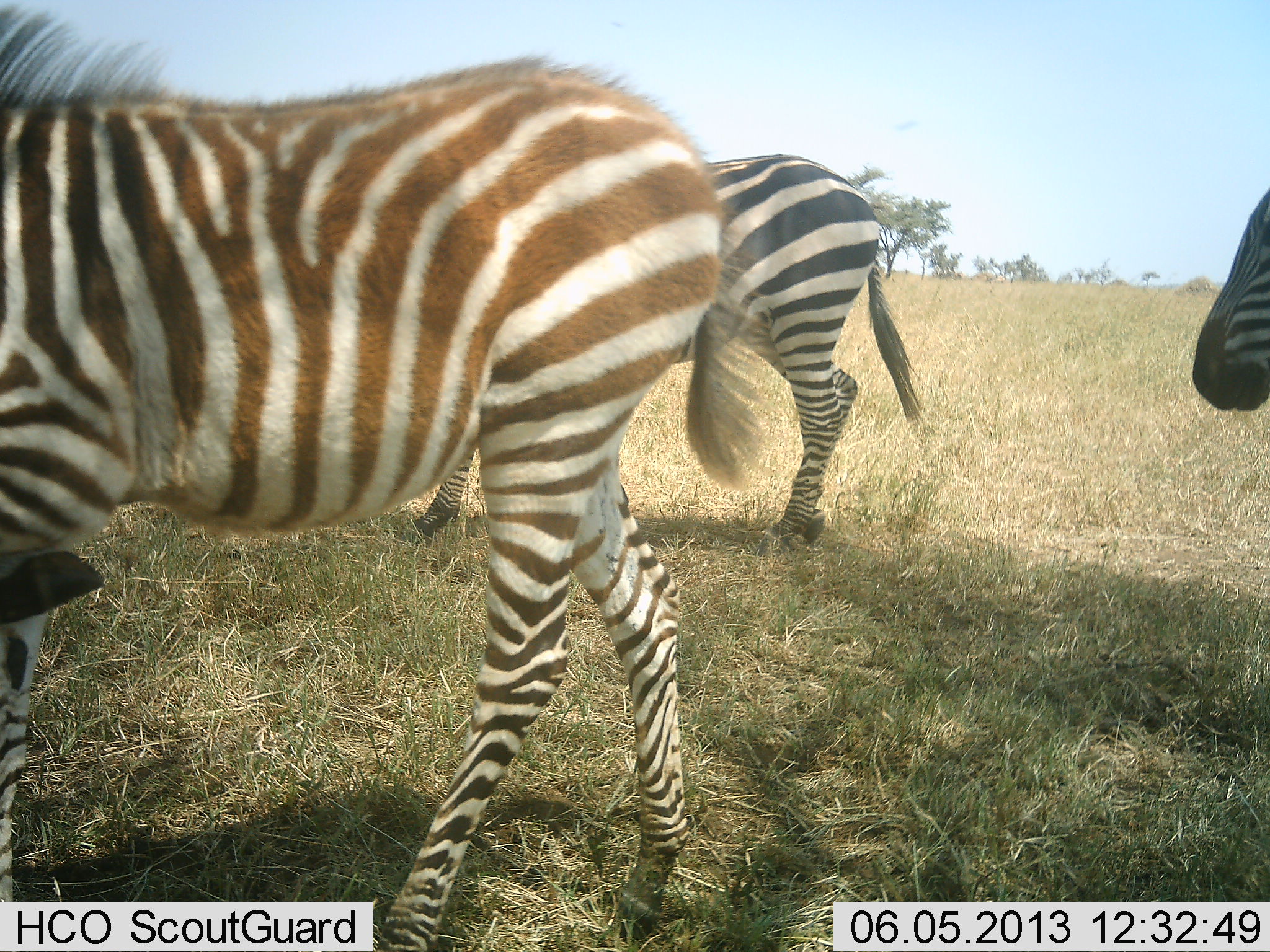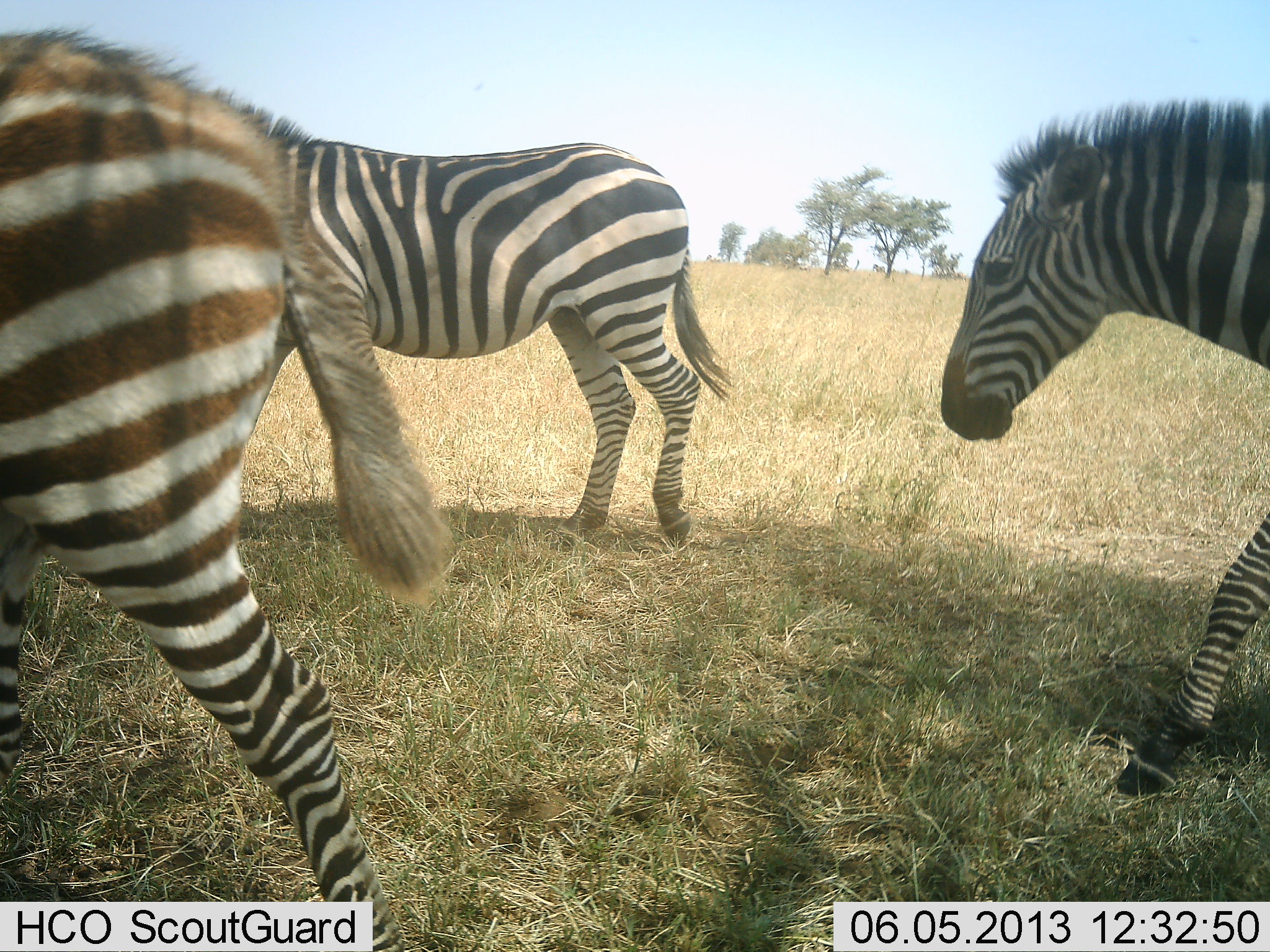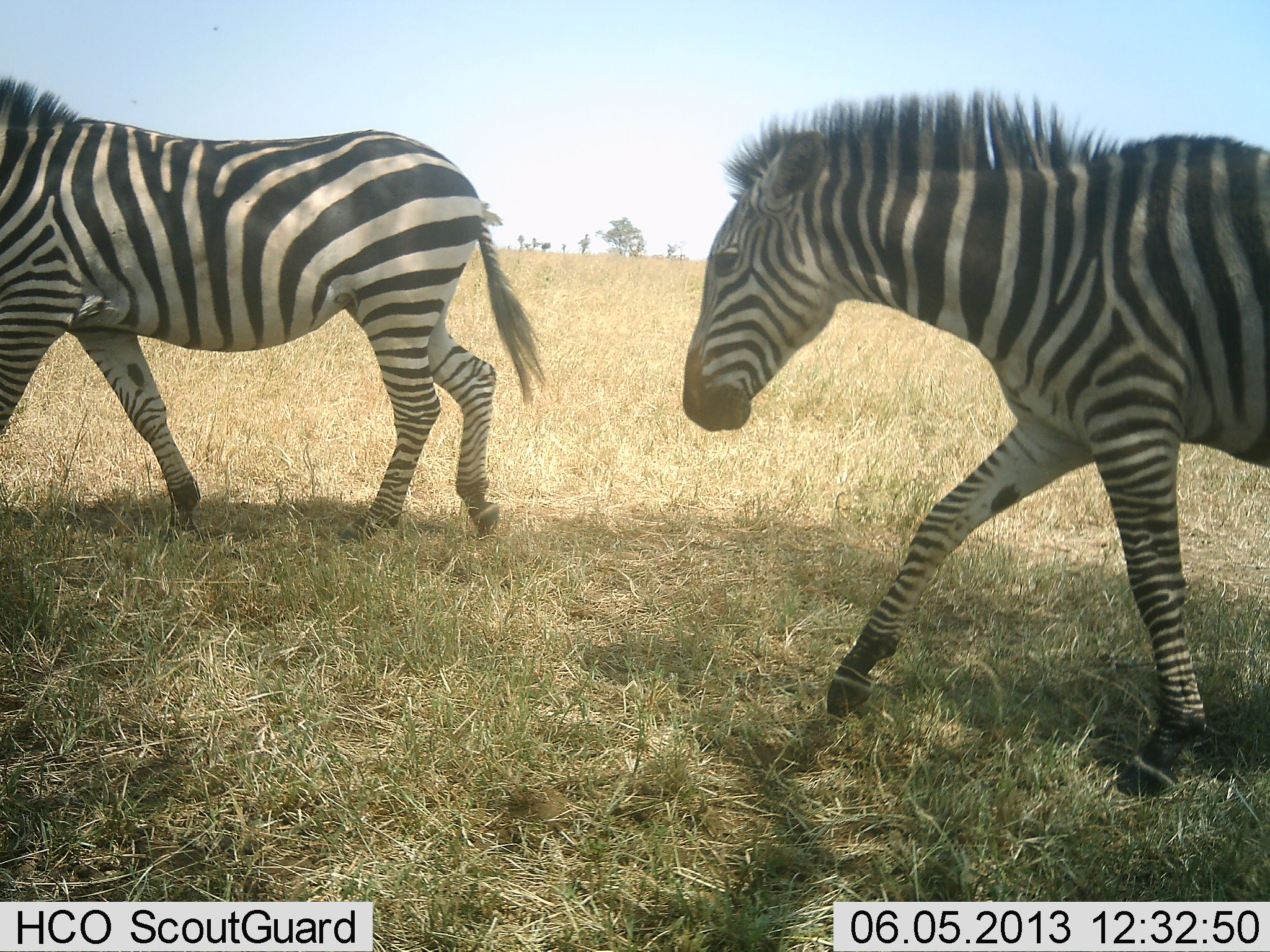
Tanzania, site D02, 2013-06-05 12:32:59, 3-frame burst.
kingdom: Animalia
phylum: Chordata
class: Mammalia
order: Perissodactyla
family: Equidae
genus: Equus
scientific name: Equus quagga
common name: plains zebra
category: zebra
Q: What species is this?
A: Zebra (plains zebra) (Equus quagga).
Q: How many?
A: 3.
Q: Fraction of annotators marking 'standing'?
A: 10%.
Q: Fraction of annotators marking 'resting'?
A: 3%.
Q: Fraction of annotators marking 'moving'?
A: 93%.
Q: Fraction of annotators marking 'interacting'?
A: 3%.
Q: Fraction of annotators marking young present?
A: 20%.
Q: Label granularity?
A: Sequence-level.